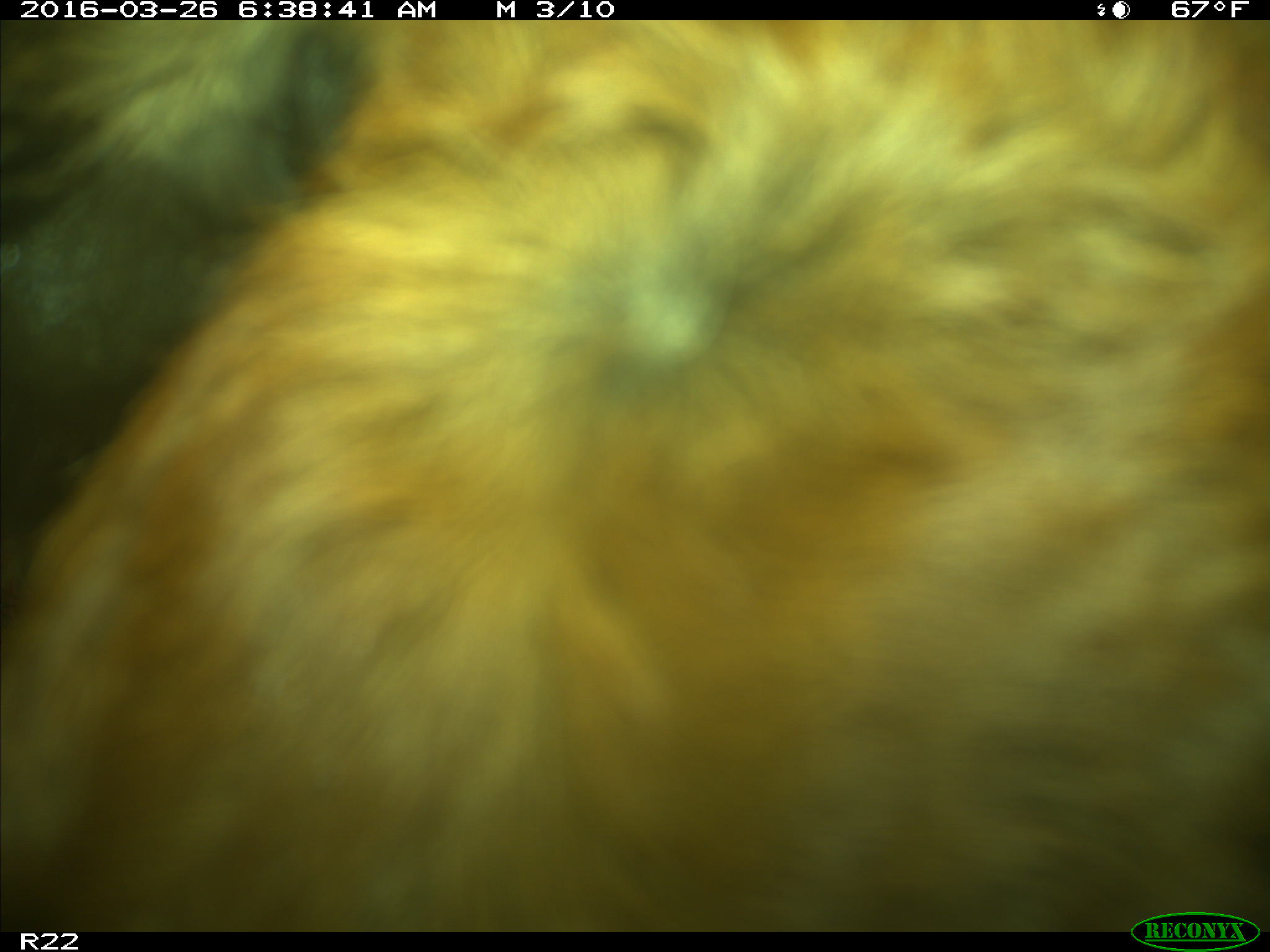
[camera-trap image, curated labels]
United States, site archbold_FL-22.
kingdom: Animalia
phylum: Chordata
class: Mammalia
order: Artiodactyla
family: Bovidae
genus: Bos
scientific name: Bos taurus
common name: domestic cow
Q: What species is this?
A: Bos taurus (domestic cow).